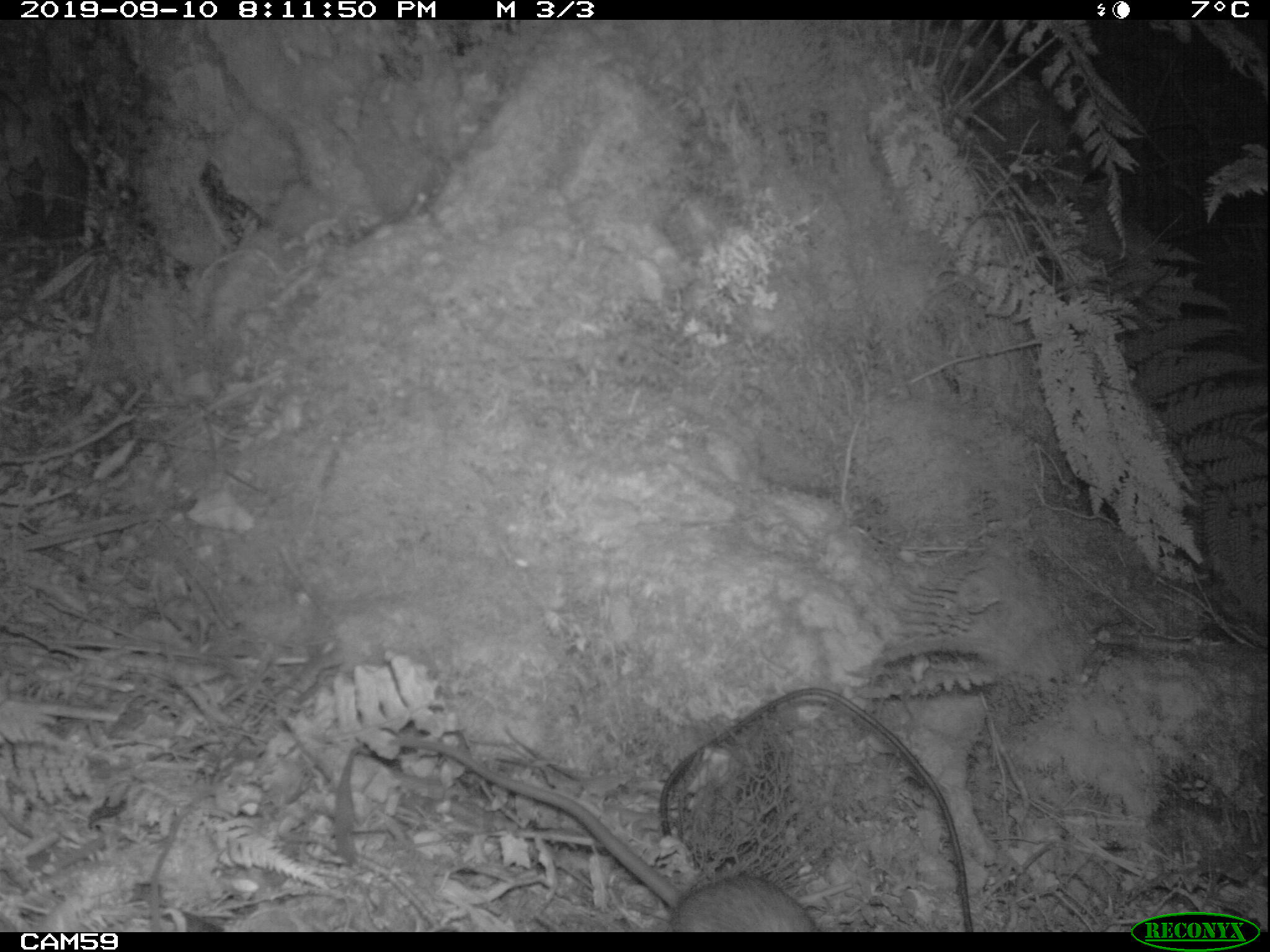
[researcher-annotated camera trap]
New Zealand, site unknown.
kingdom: Animalia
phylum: Chordata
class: Mammalia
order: Rodentia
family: Muridae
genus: Rattus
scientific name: Rattus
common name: rat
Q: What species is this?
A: Rat (Rattus).